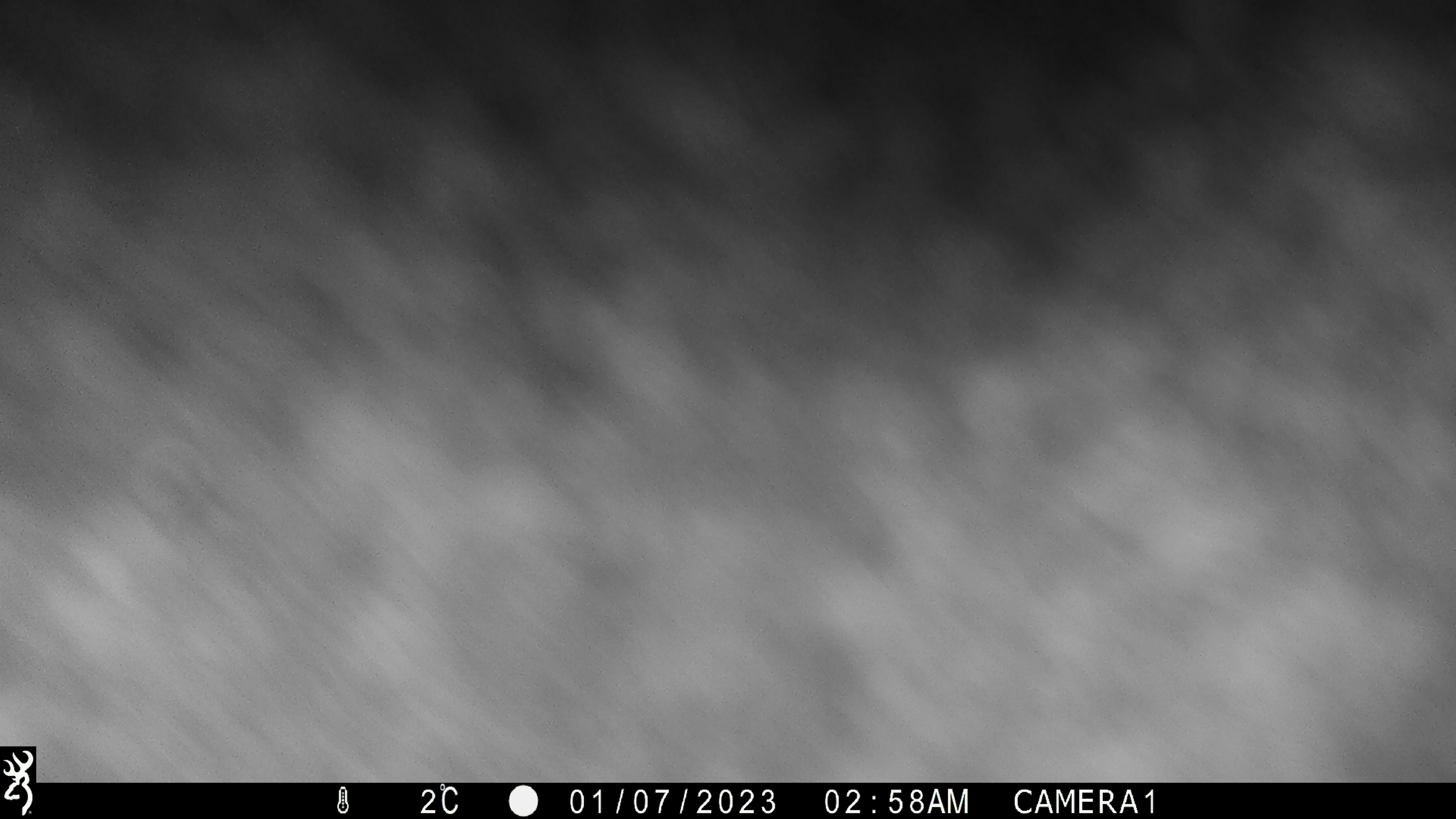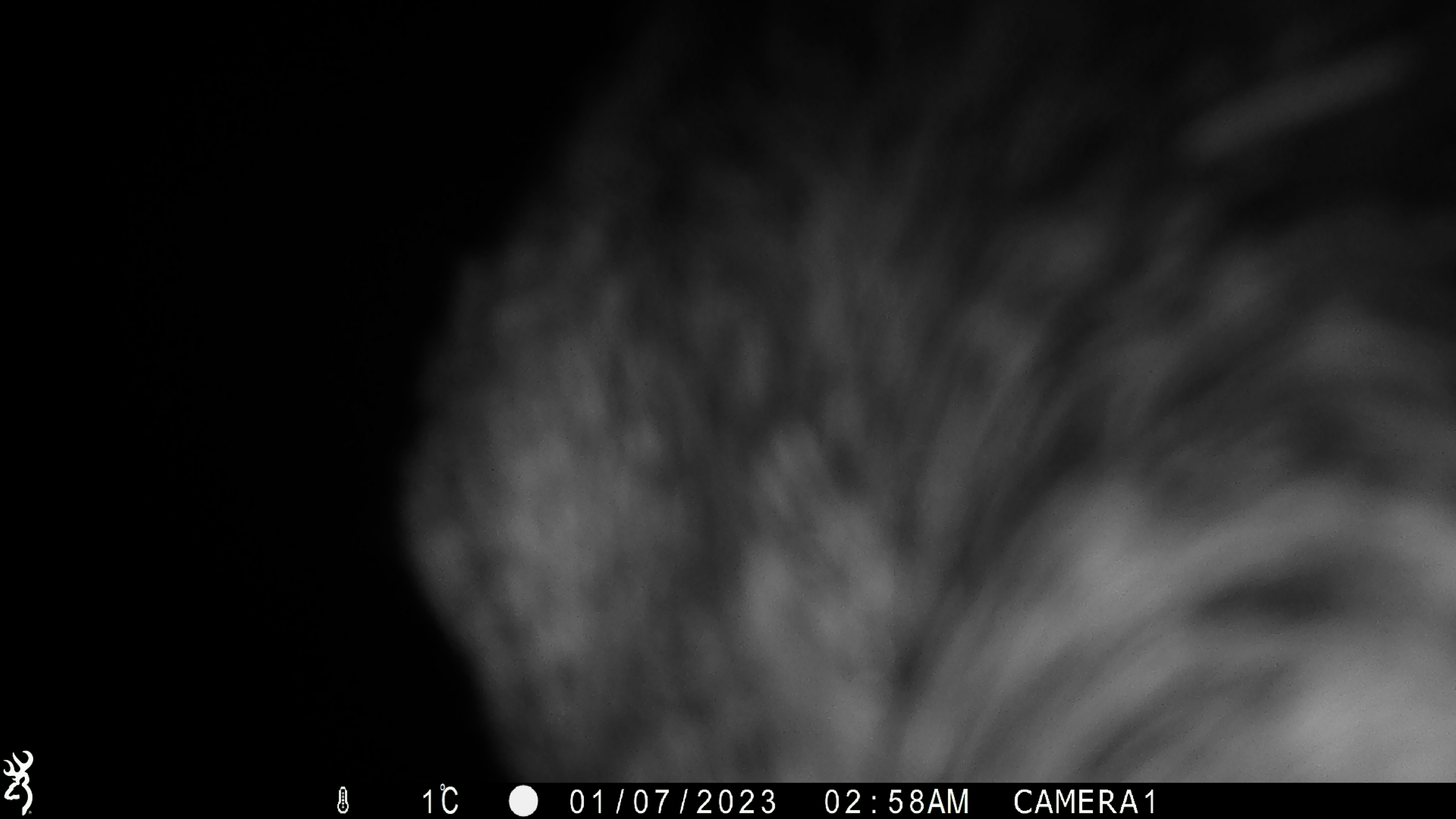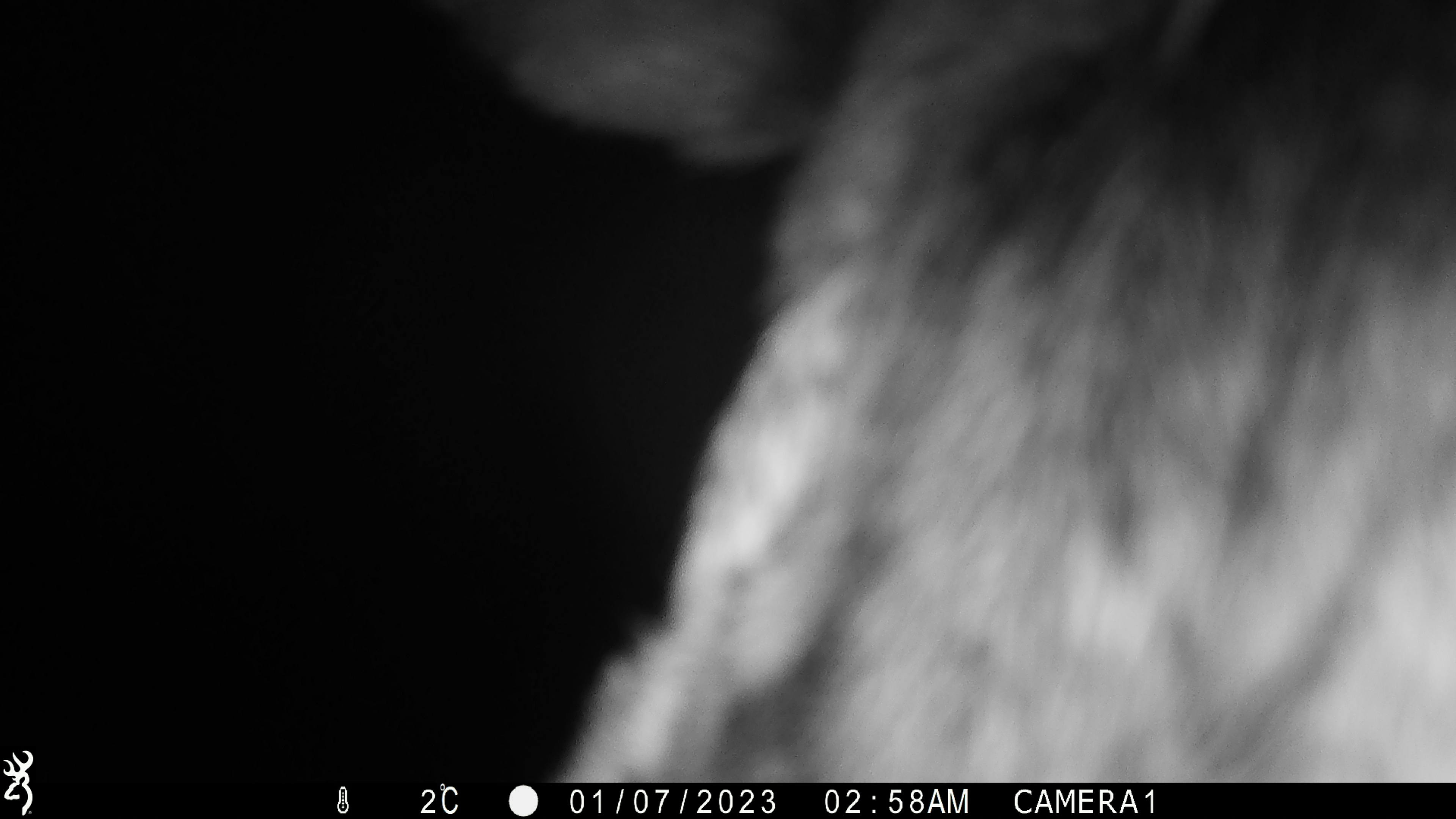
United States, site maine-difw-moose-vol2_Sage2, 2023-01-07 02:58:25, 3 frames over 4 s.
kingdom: Animalia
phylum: Chordata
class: Mammalia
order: Artiodactyla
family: Cervidae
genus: Alces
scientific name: Alces alces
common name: moose